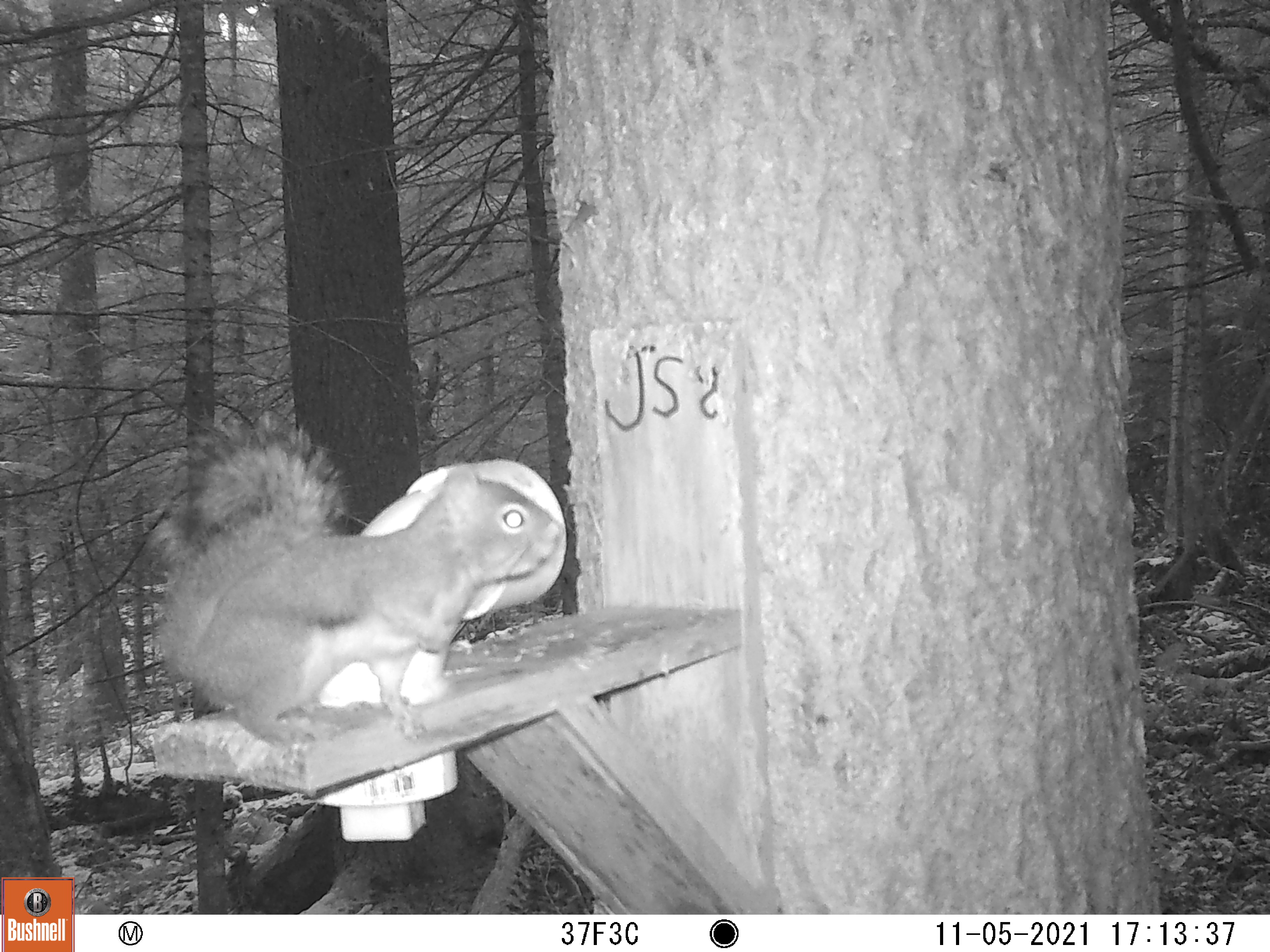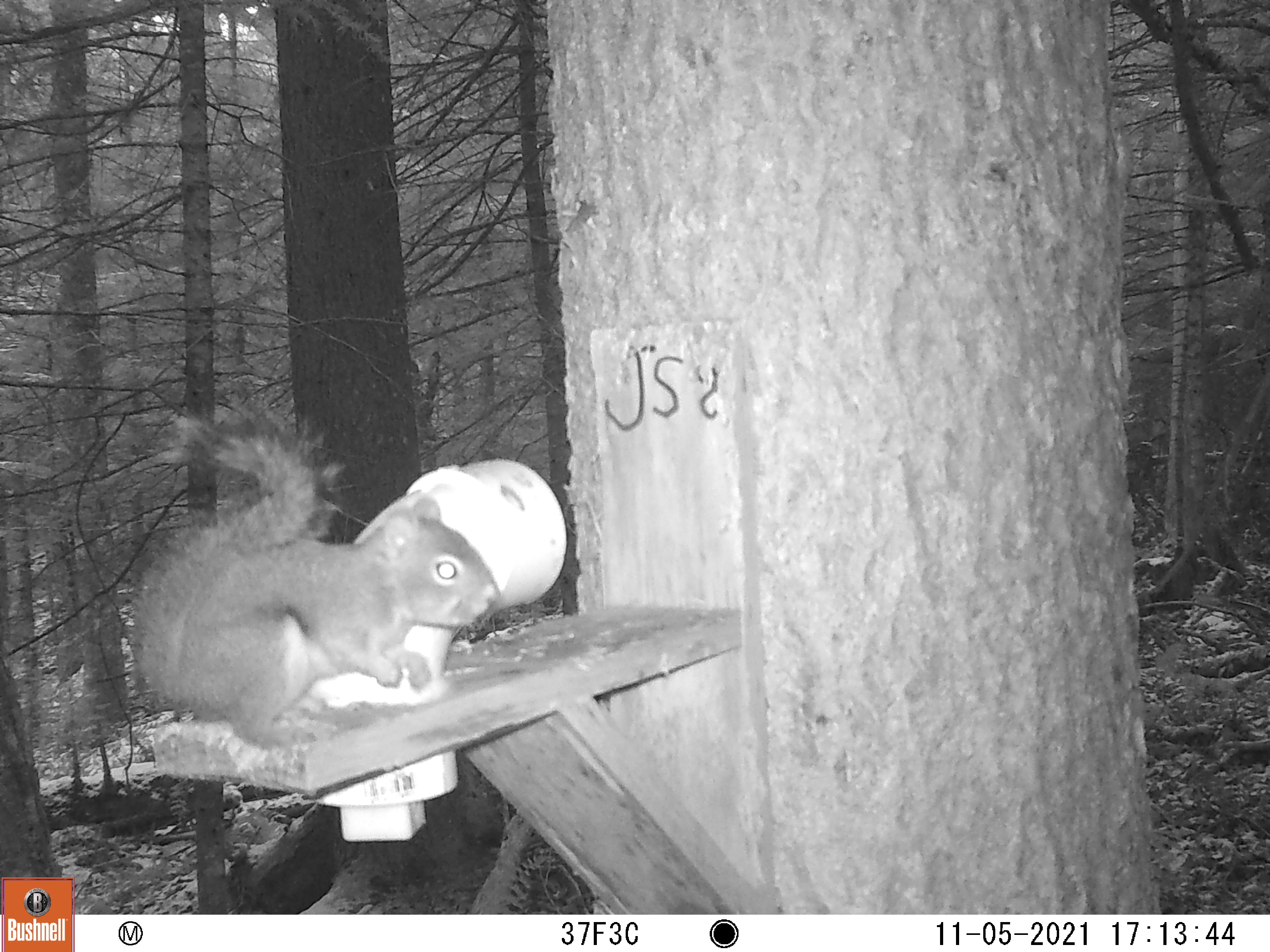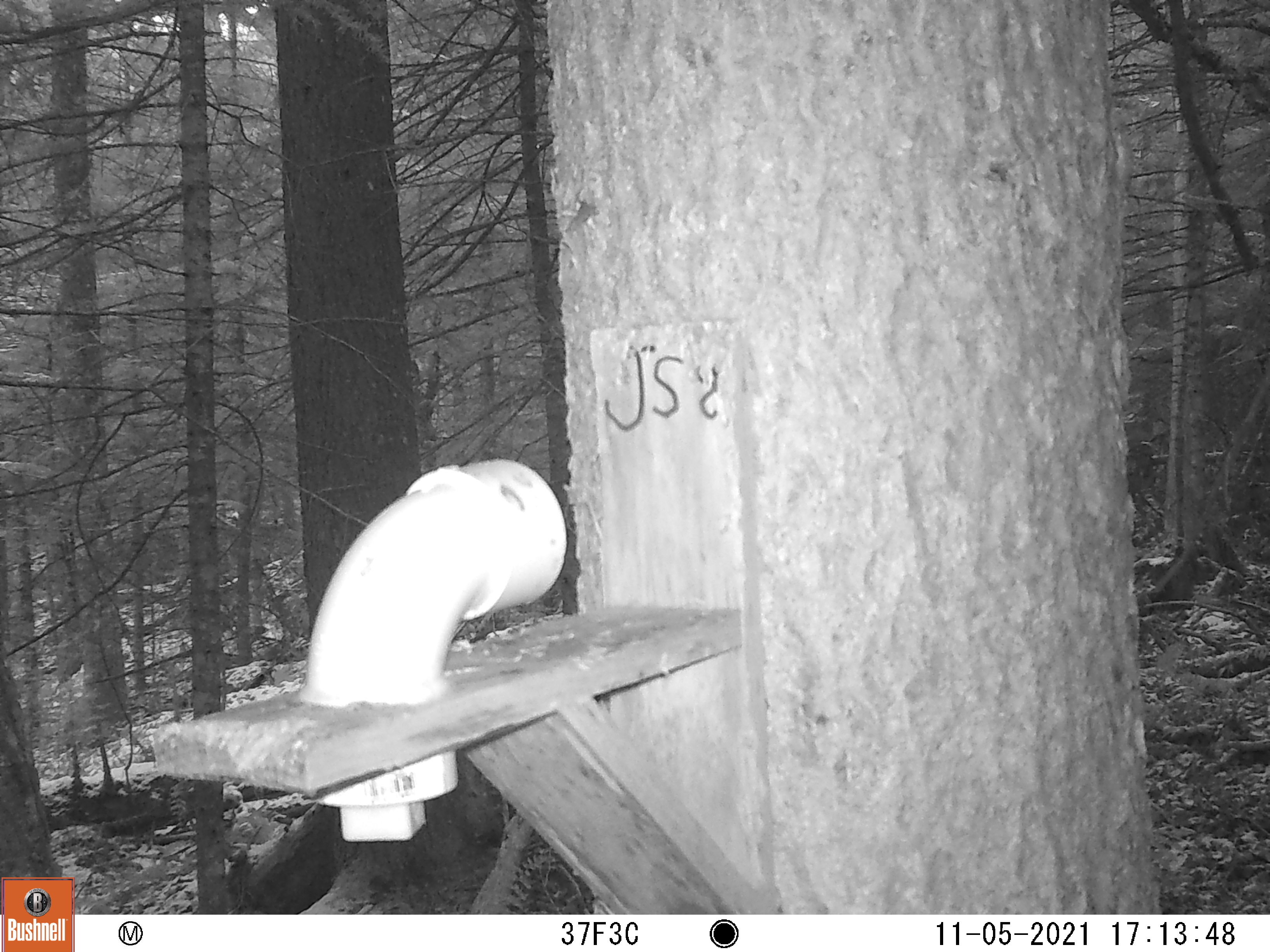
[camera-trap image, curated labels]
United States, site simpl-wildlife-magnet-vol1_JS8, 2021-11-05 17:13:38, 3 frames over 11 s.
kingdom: Animalia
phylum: Chordata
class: Mammalia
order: Rodentia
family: Sciuridae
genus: Tamiasciurus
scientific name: Tamiasciurus hudsonicus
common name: red squirrel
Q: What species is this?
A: Red squirrel (Tamiasciurus hudsonicus).